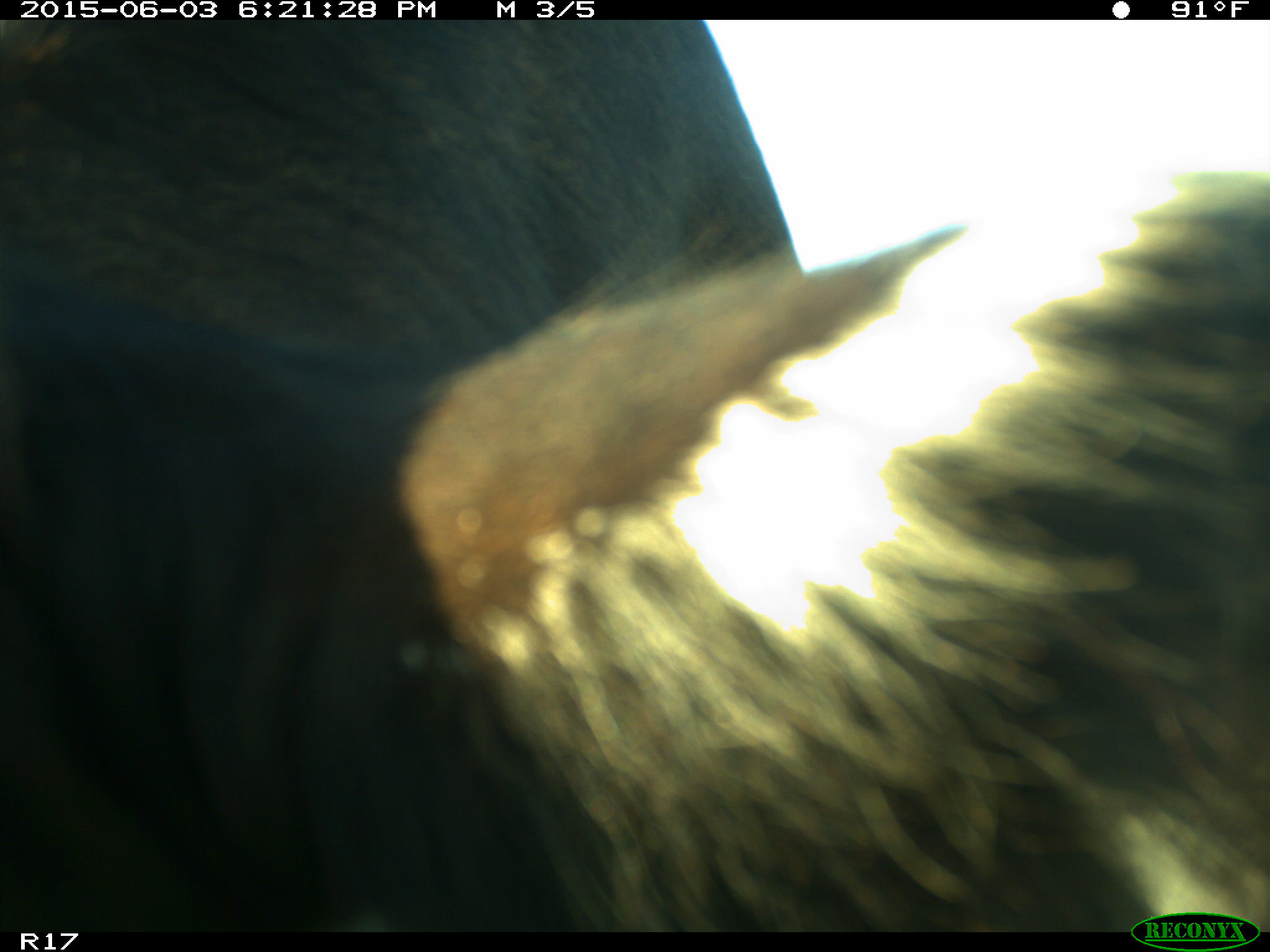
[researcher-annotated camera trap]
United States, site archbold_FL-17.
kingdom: Animalia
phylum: Chordata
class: Mammalia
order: Artiodactyla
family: Bovidae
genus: Bos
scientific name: Bos taurus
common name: domestic cow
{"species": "Bos taurus (domestic cow)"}